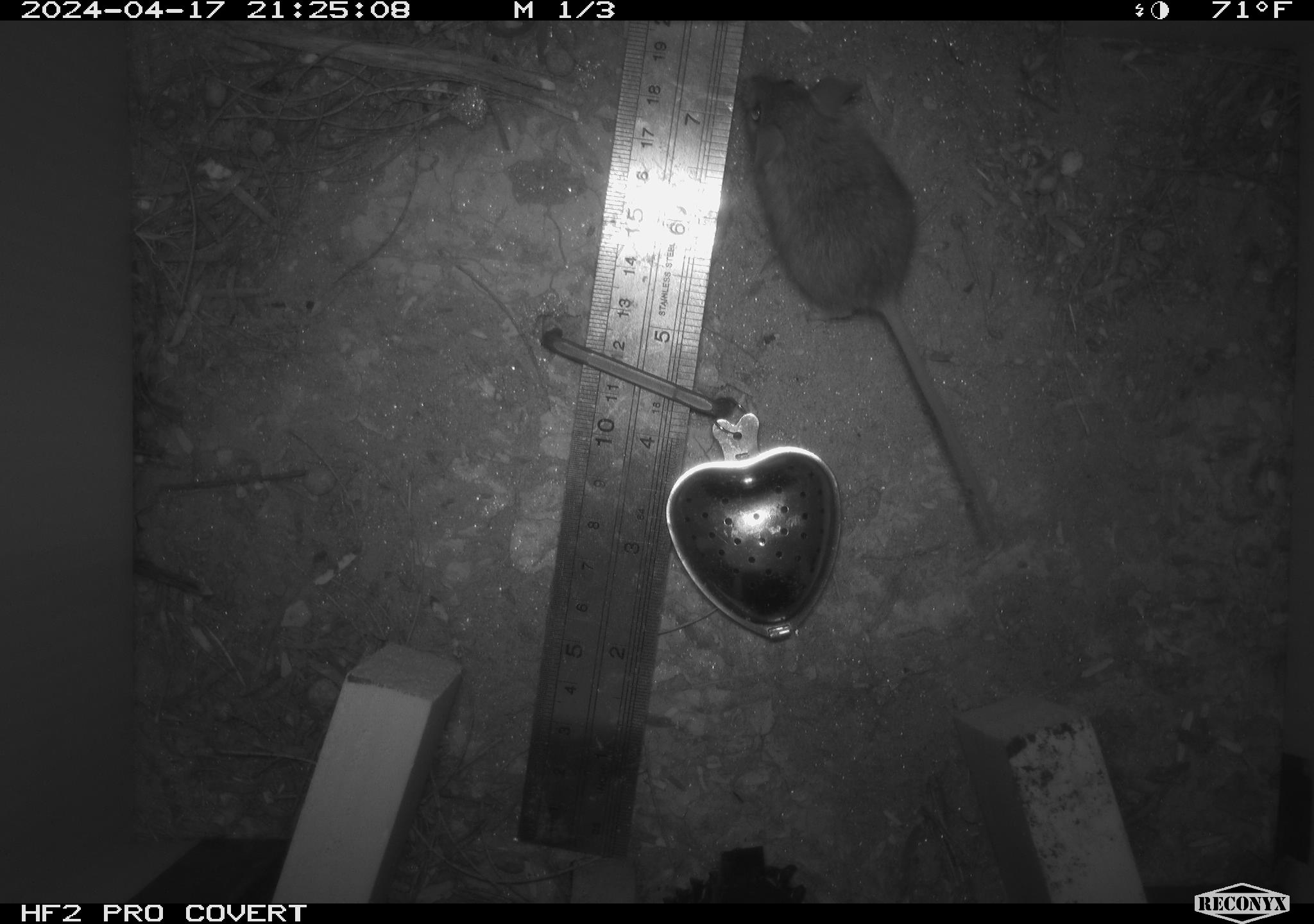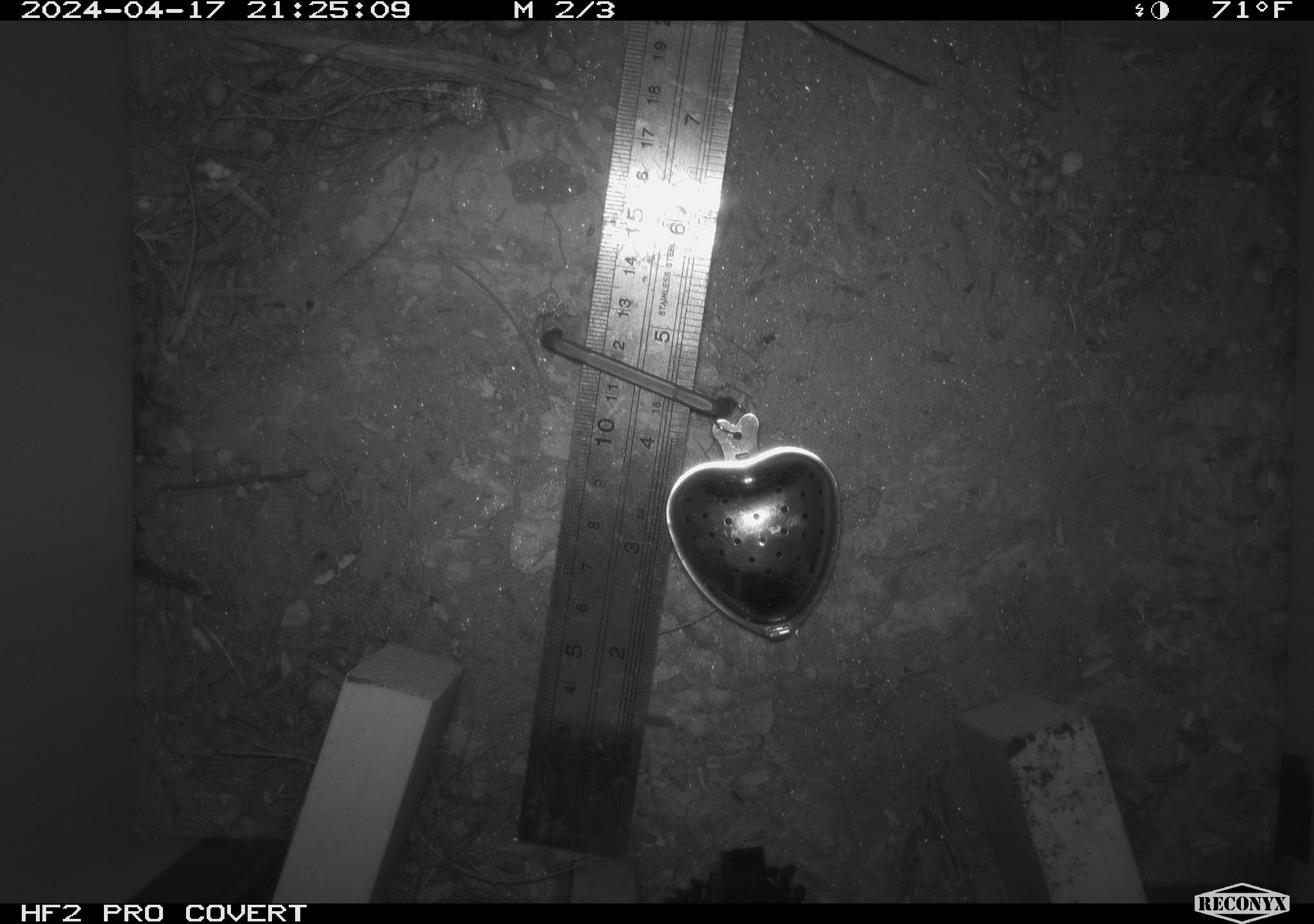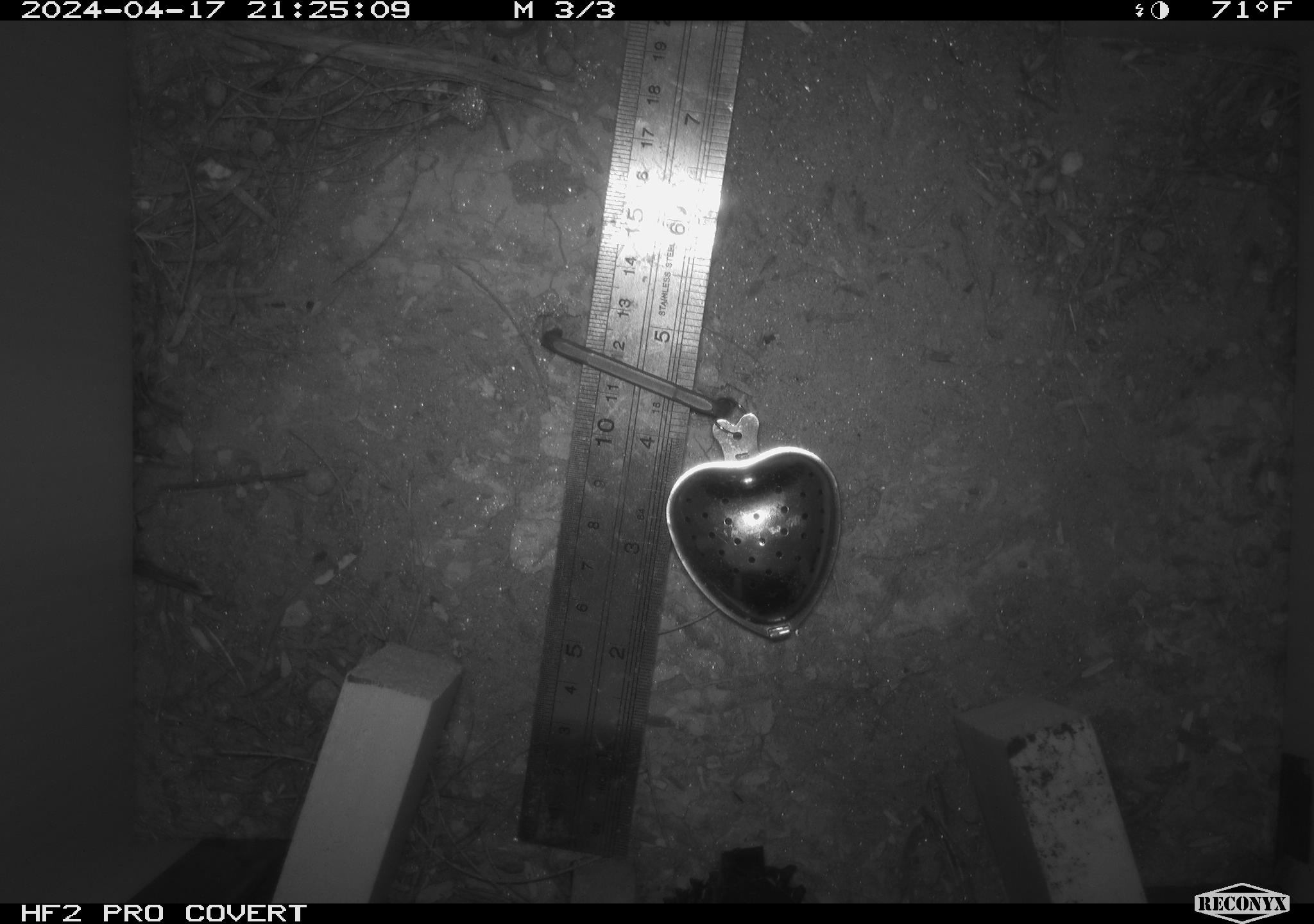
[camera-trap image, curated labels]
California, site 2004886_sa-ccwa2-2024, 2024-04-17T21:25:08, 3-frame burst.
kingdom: Animalia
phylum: Chordata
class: Mammalia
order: Rodentia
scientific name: Rodentia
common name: mouse species